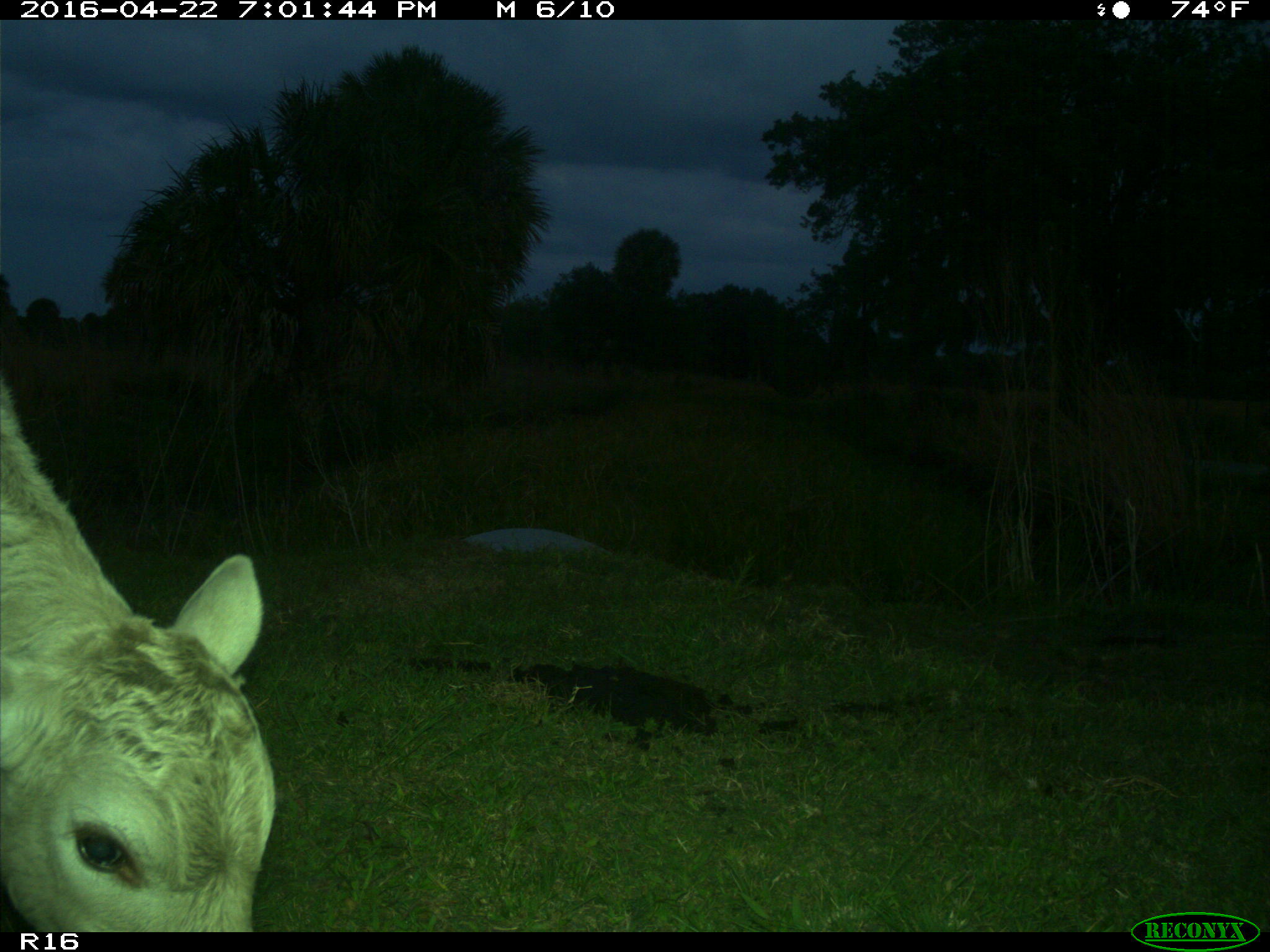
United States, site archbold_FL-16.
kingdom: Animalia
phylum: Chordata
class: Mammalia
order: Artiodactyla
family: Bovidae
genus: Bos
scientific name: Bos taurus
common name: domestic cow